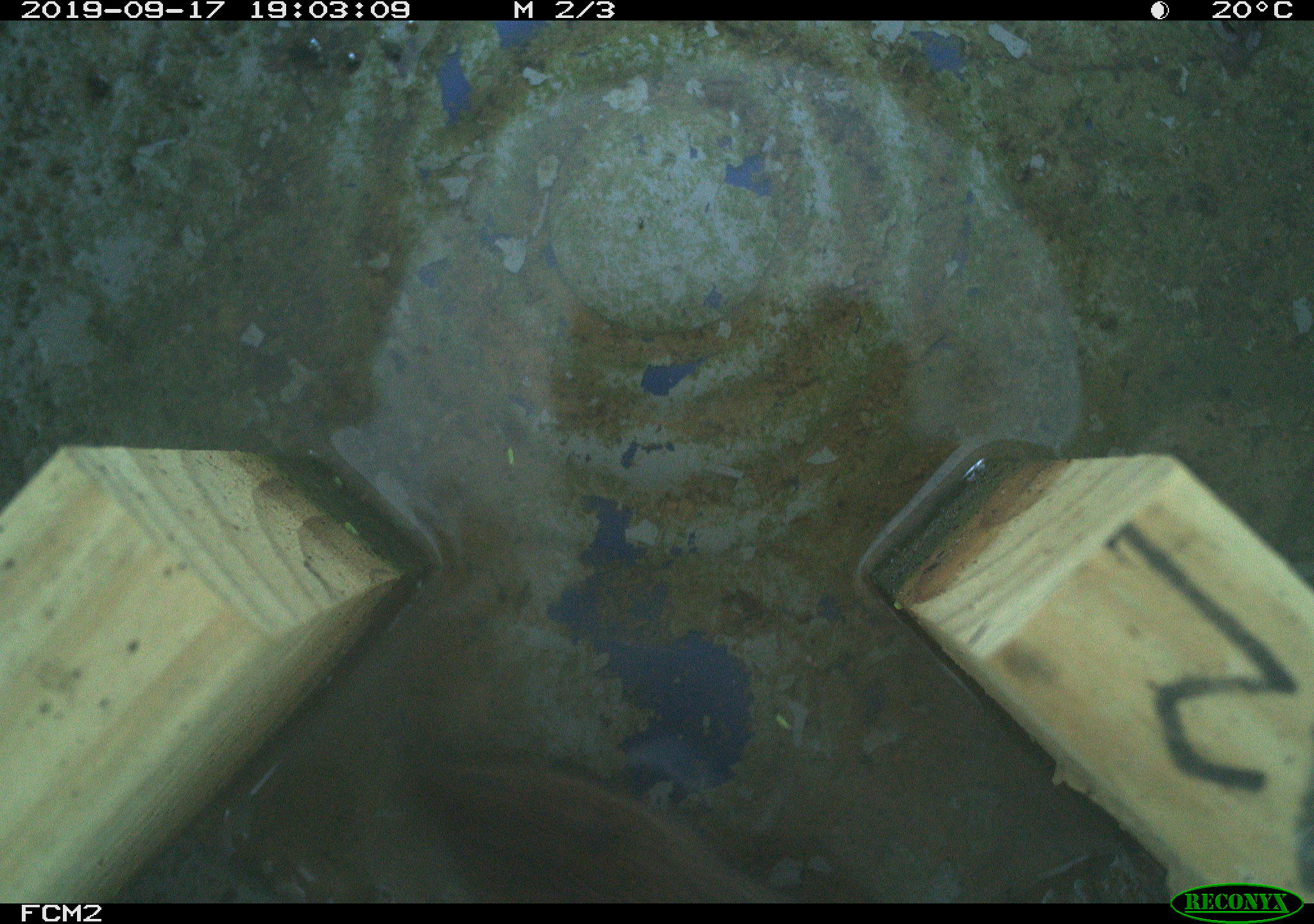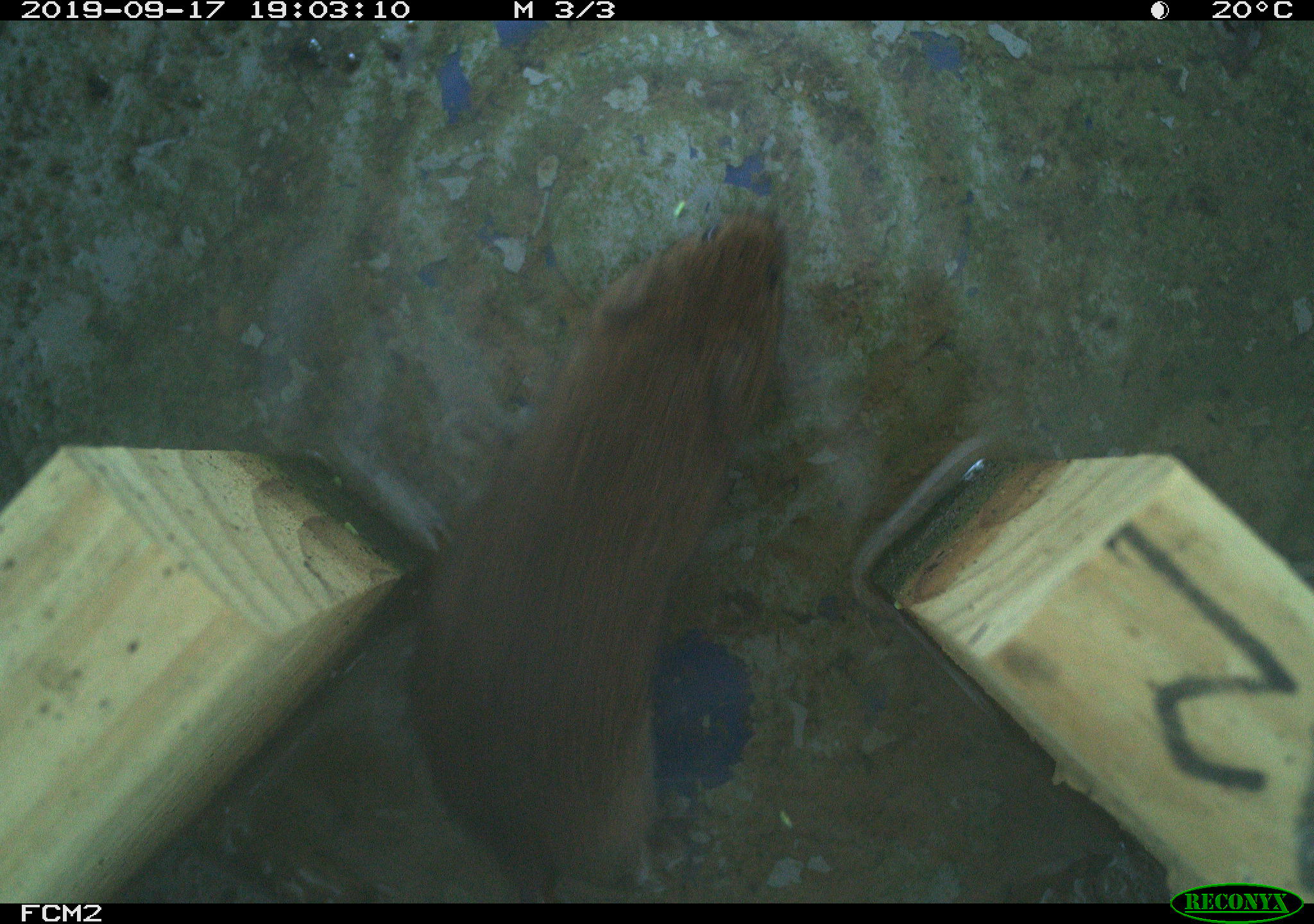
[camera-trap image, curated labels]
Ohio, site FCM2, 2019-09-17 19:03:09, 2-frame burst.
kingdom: Animalia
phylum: Chordata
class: Mammalia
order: Rodentia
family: Cricetidae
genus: Microtus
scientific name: Microtus pennsylvanicus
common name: meadow vole